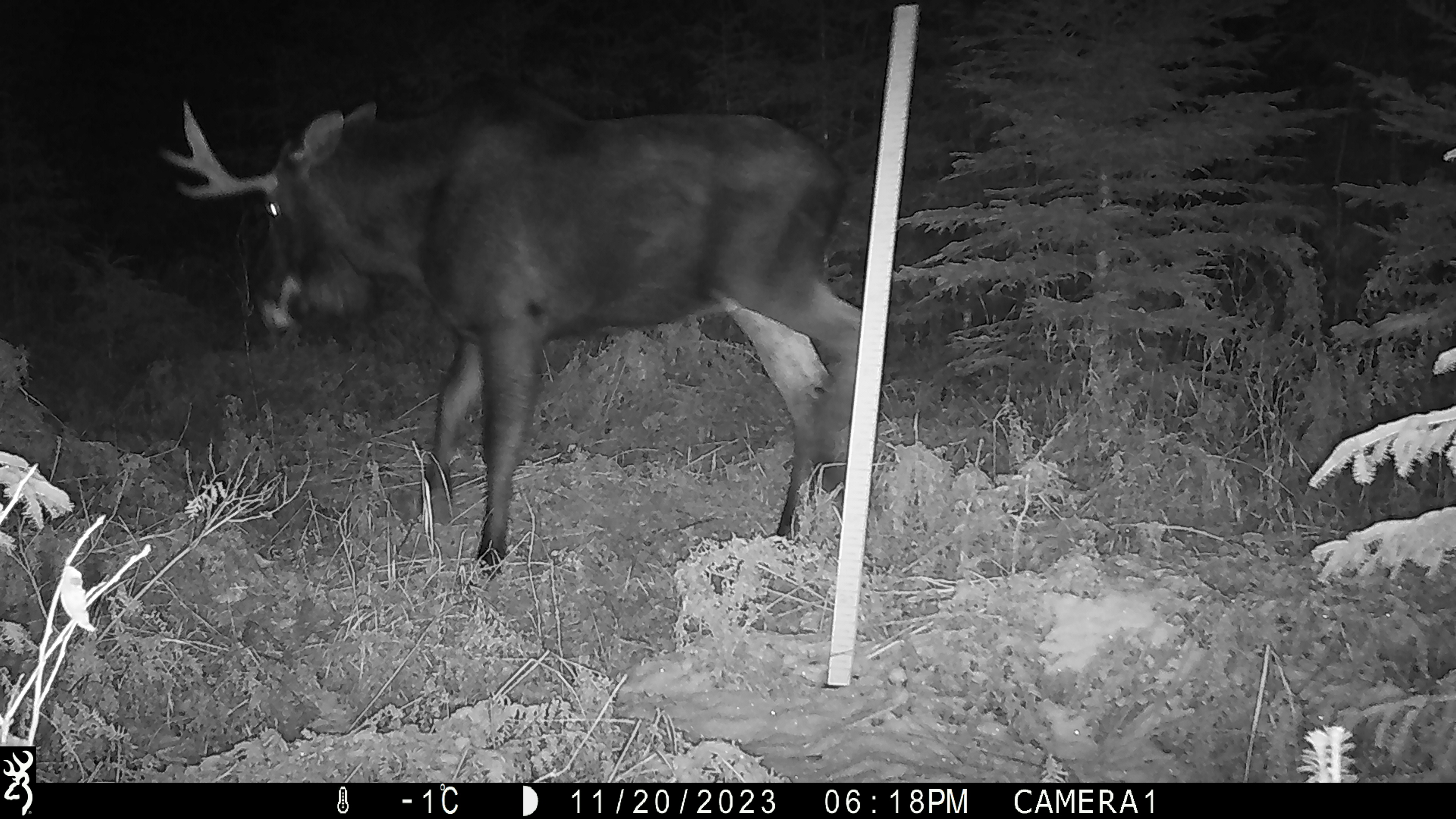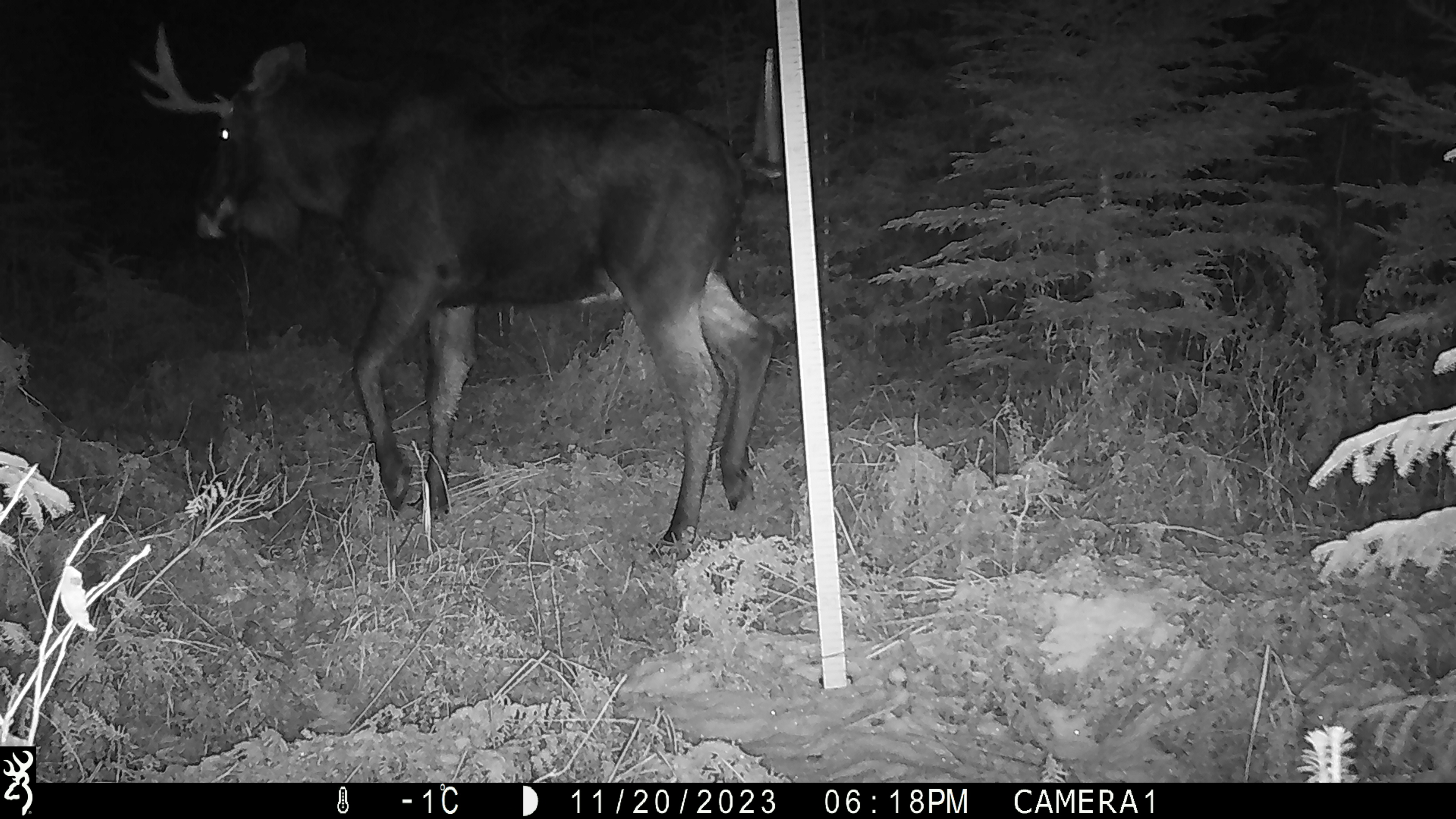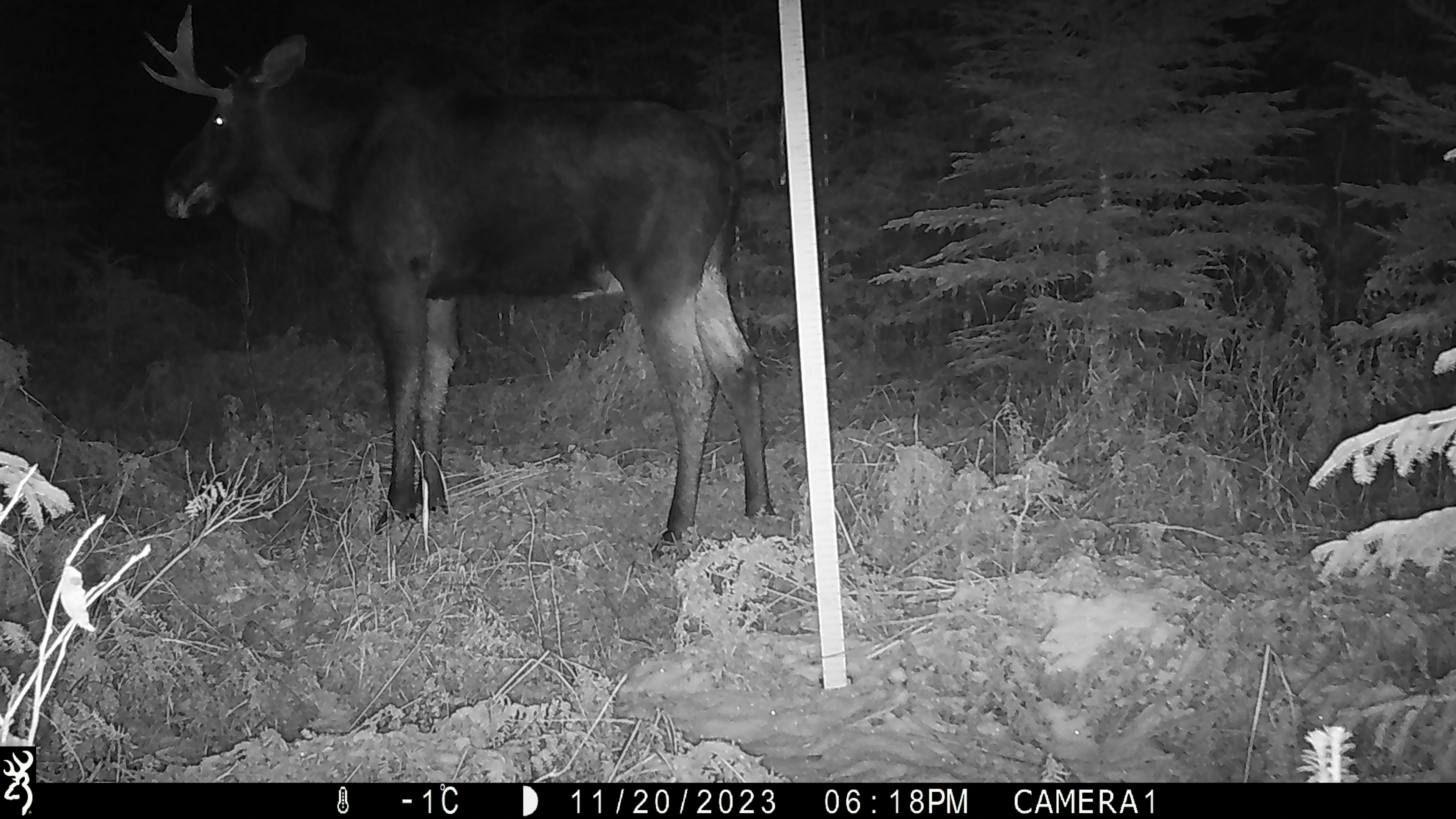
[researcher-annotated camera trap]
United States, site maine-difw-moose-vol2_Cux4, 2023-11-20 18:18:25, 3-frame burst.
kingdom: Animalia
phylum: Chordata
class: Mammalia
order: Artiodactyla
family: Cervidae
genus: Alces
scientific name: Alces alces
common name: moose